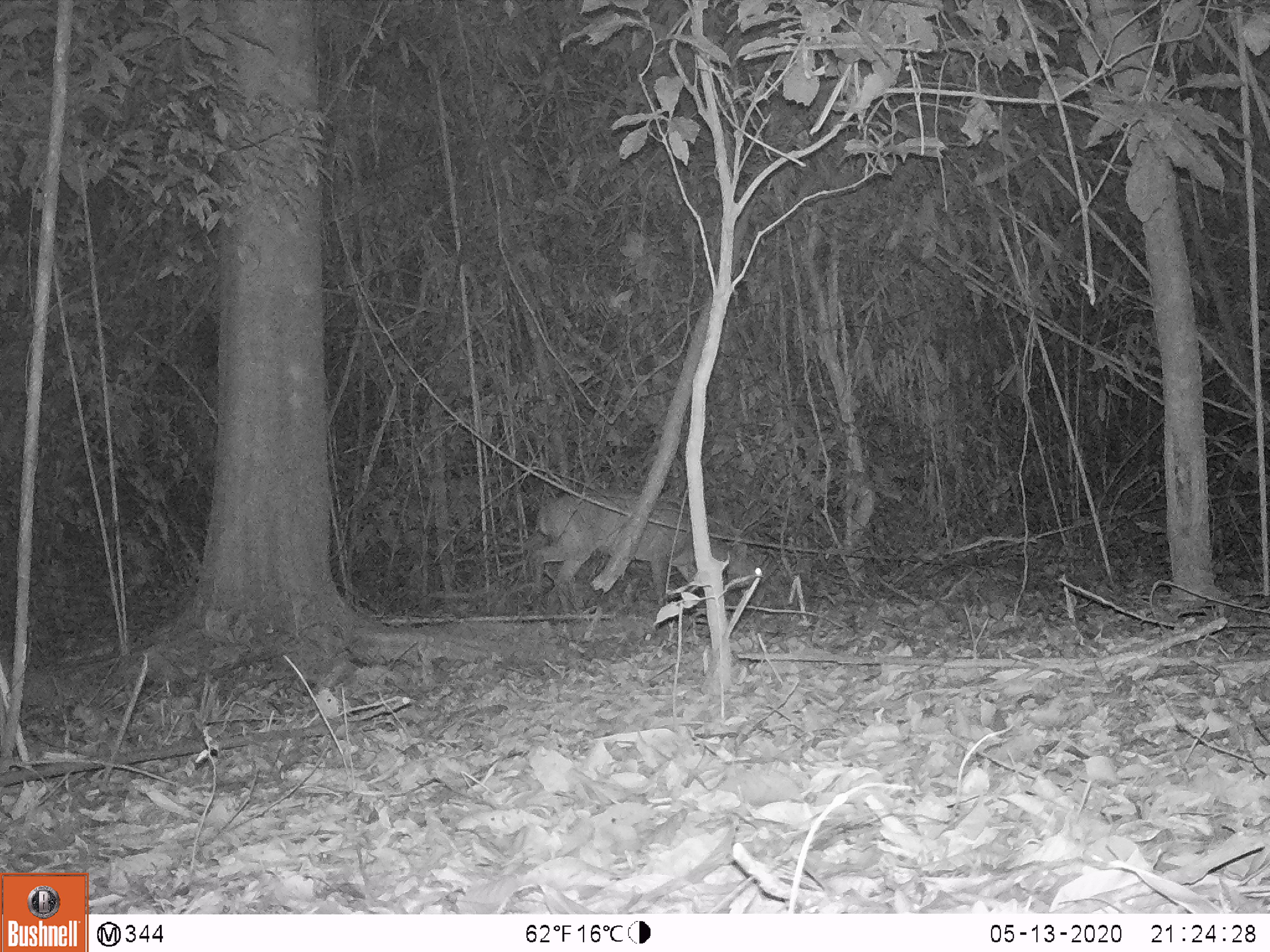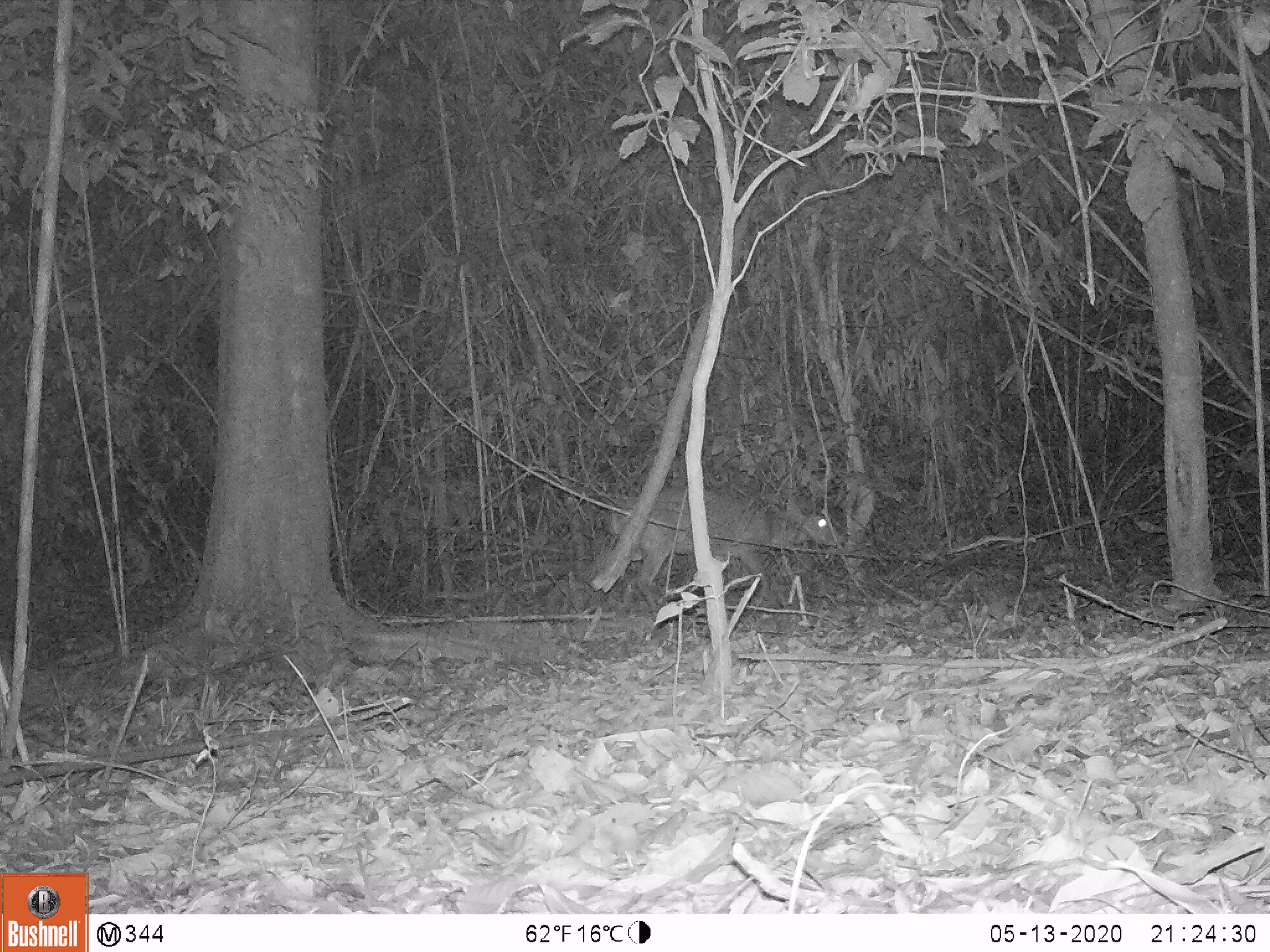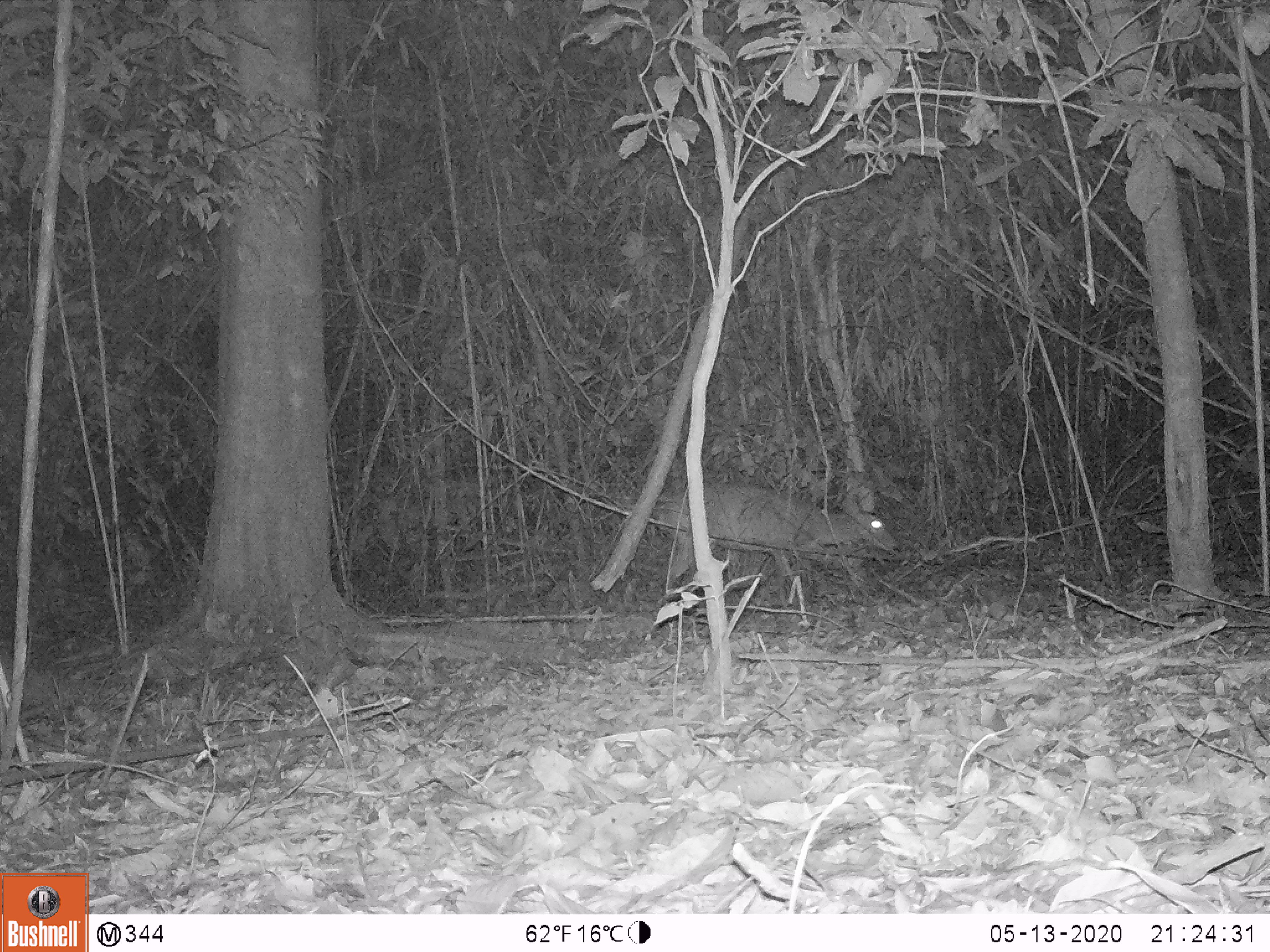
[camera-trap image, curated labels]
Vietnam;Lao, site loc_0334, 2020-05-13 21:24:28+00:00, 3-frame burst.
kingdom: Animalia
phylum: Chordata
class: Mammalia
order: Artiodactyla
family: Cervidae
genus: Muntiacus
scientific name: Muntiacus vuquangensis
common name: large-antlered muntjac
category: large antlered muntjac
Large antlered muntjac (large-antlered muntjac) (Muntiacus vuquangensis). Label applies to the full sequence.